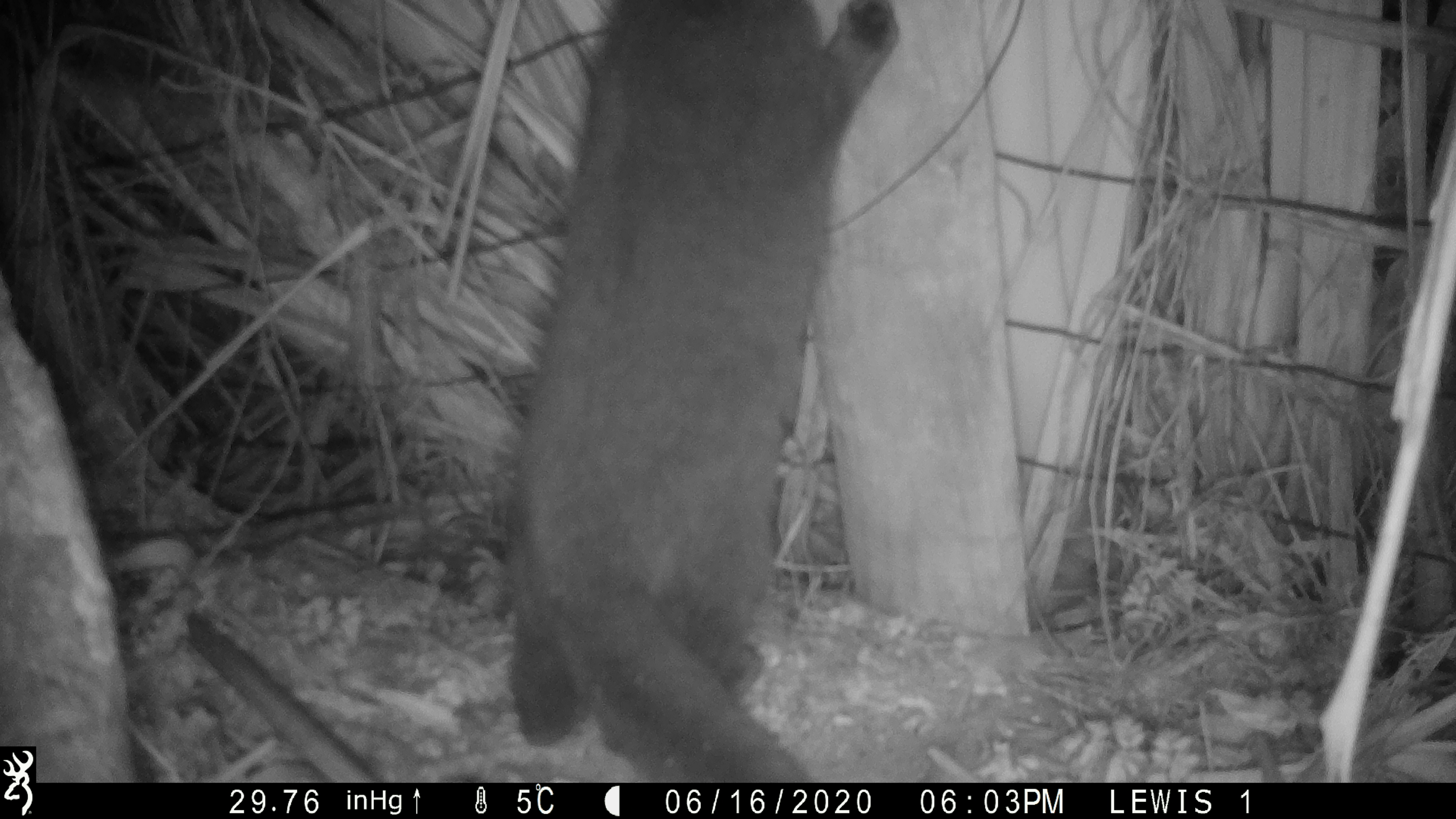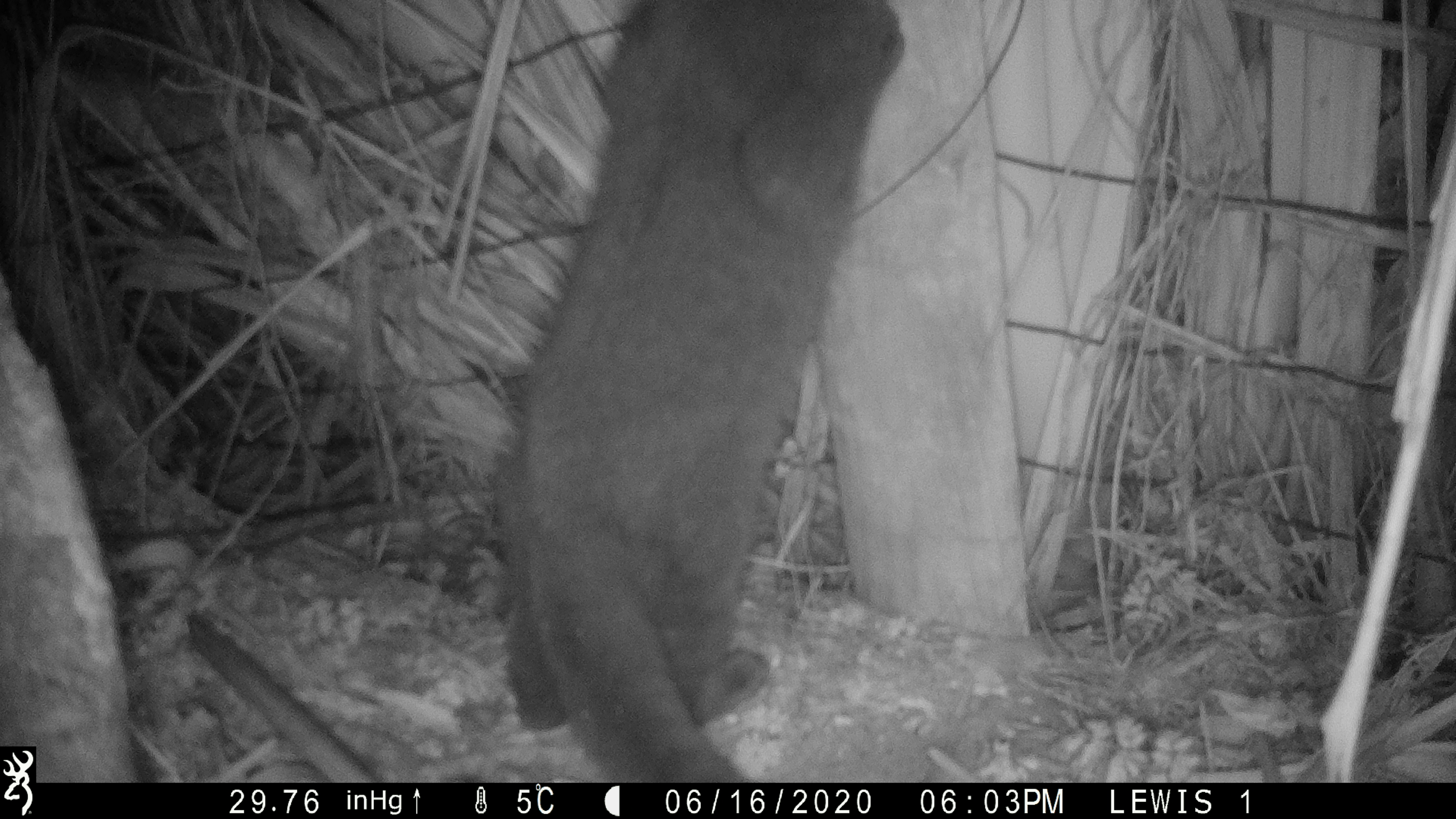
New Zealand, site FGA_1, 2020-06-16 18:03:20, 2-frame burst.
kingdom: Animalia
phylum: Chordata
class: Mammalia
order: Carnivora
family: Felidae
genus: Felis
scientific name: Felis catus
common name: domestic cat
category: cat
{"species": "cat (domestic cat) (Felis catus)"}